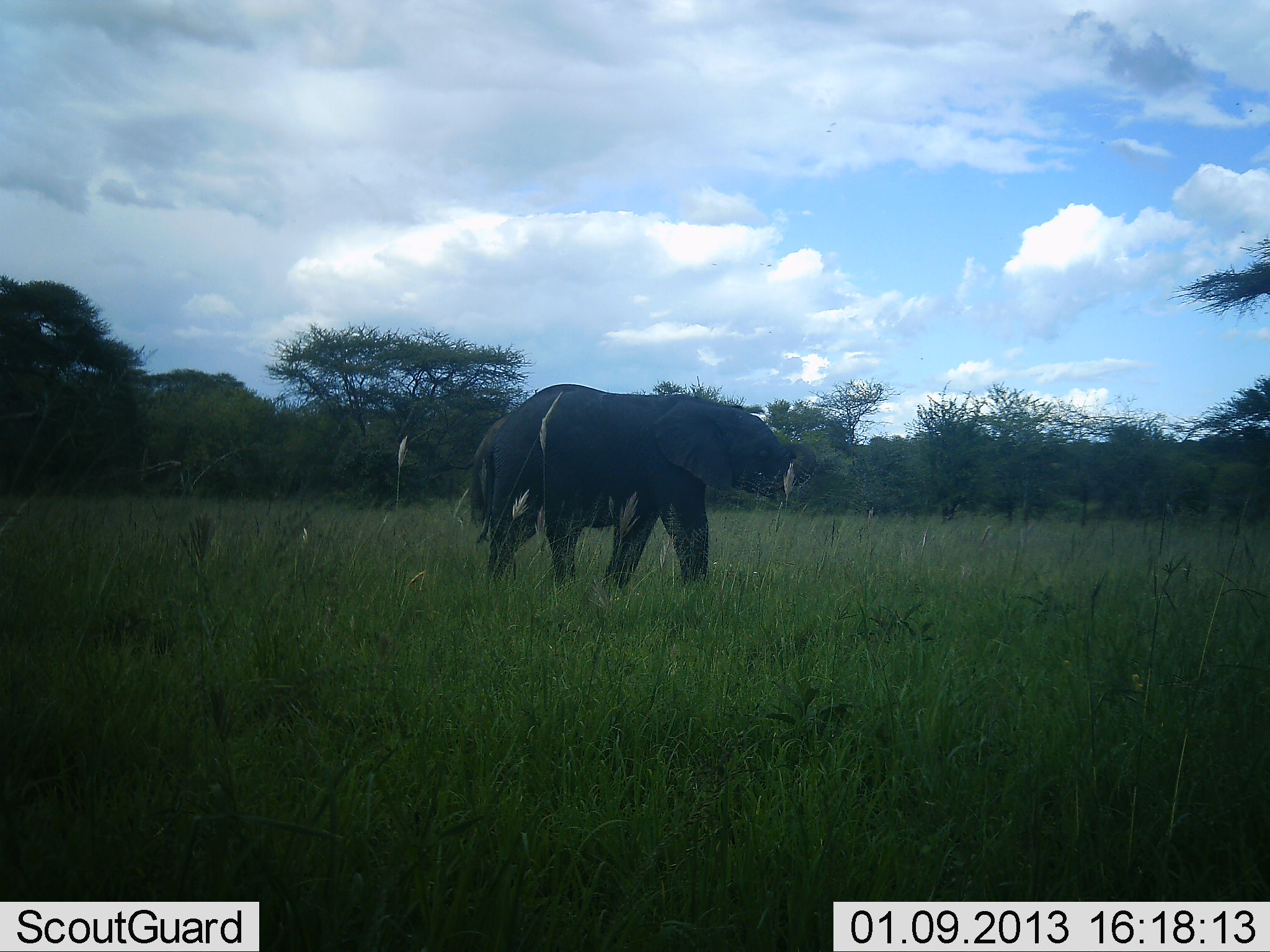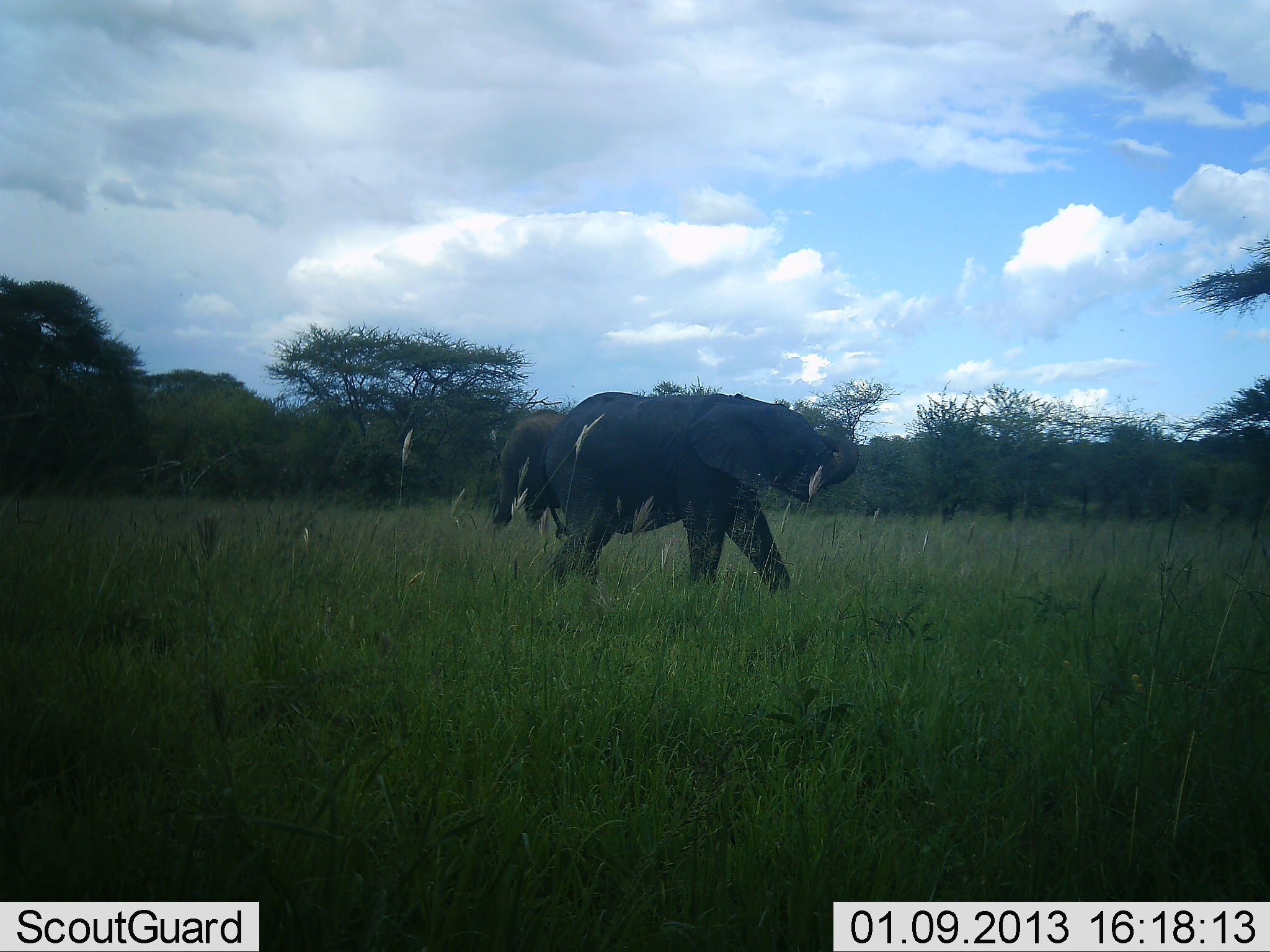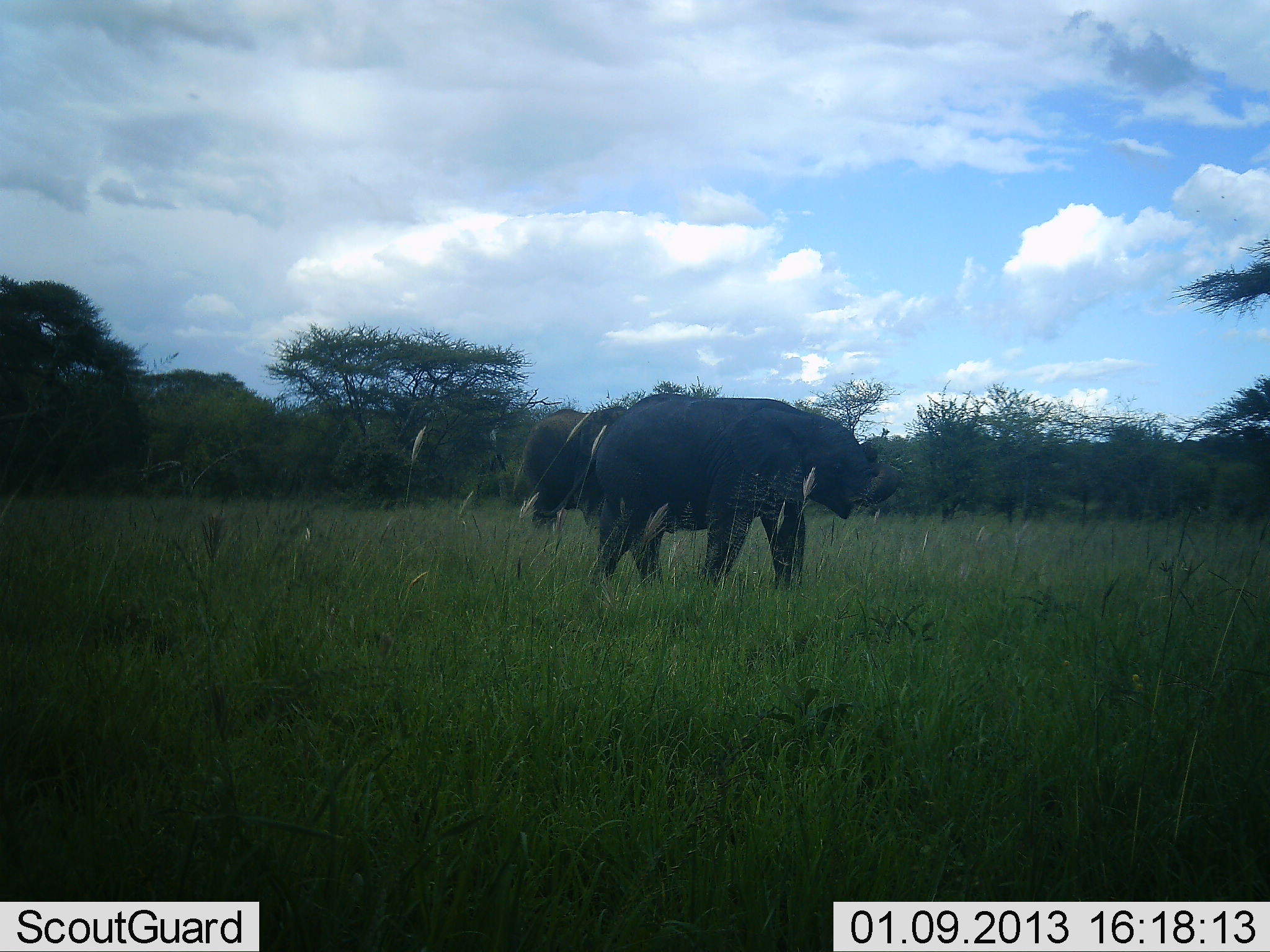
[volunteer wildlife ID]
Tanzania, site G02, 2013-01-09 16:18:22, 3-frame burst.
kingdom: Animalia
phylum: Chordata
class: Mammalia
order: Proboscidea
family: Elephantidae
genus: Loxodonta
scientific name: Loxodonta africana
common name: african bush elephant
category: elephant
Elephant (african bush elephant) (Loxodonta africana), count 2. Behavior (volunteer vote fractions): standing 7%, resting 0%, moving 93%, interacting 7%. Young present (vote fraction): 0%. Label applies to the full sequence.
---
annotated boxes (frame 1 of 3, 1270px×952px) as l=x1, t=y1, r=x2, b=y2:
animal: l=478, t=383, r=818, b=593; l=466, t=413, r=516, b=542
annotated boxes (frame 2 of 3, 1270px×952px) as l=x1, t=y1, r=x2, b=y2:
animal: l=539, t=391, r=859, b=598; l=492, t=408, r=572, b=527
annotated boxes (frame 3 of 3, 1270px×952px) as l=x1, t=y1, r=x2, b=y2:
animal: l=538, t=393, r=901, b=591; l=523, t=406, r=629, b=529